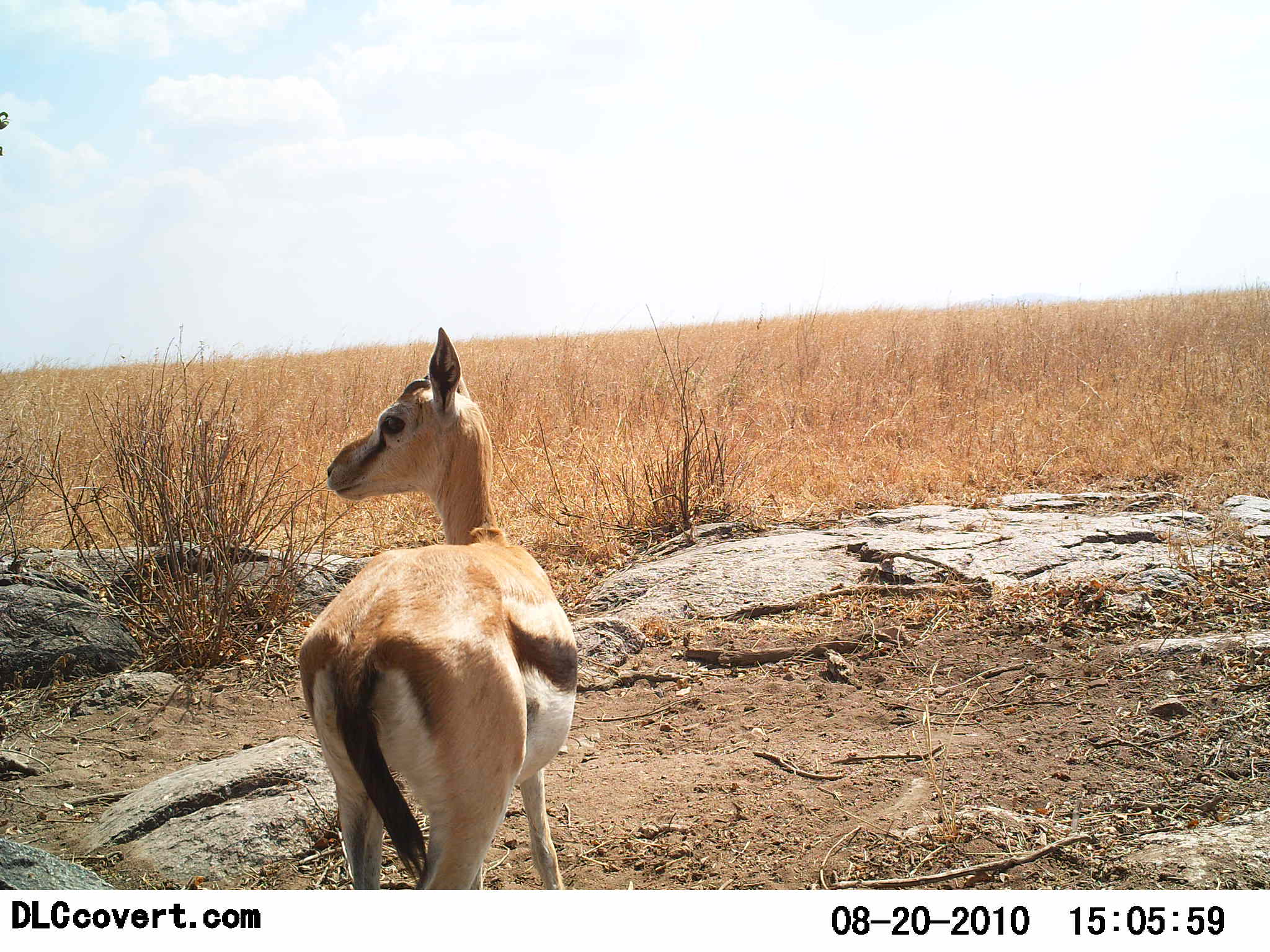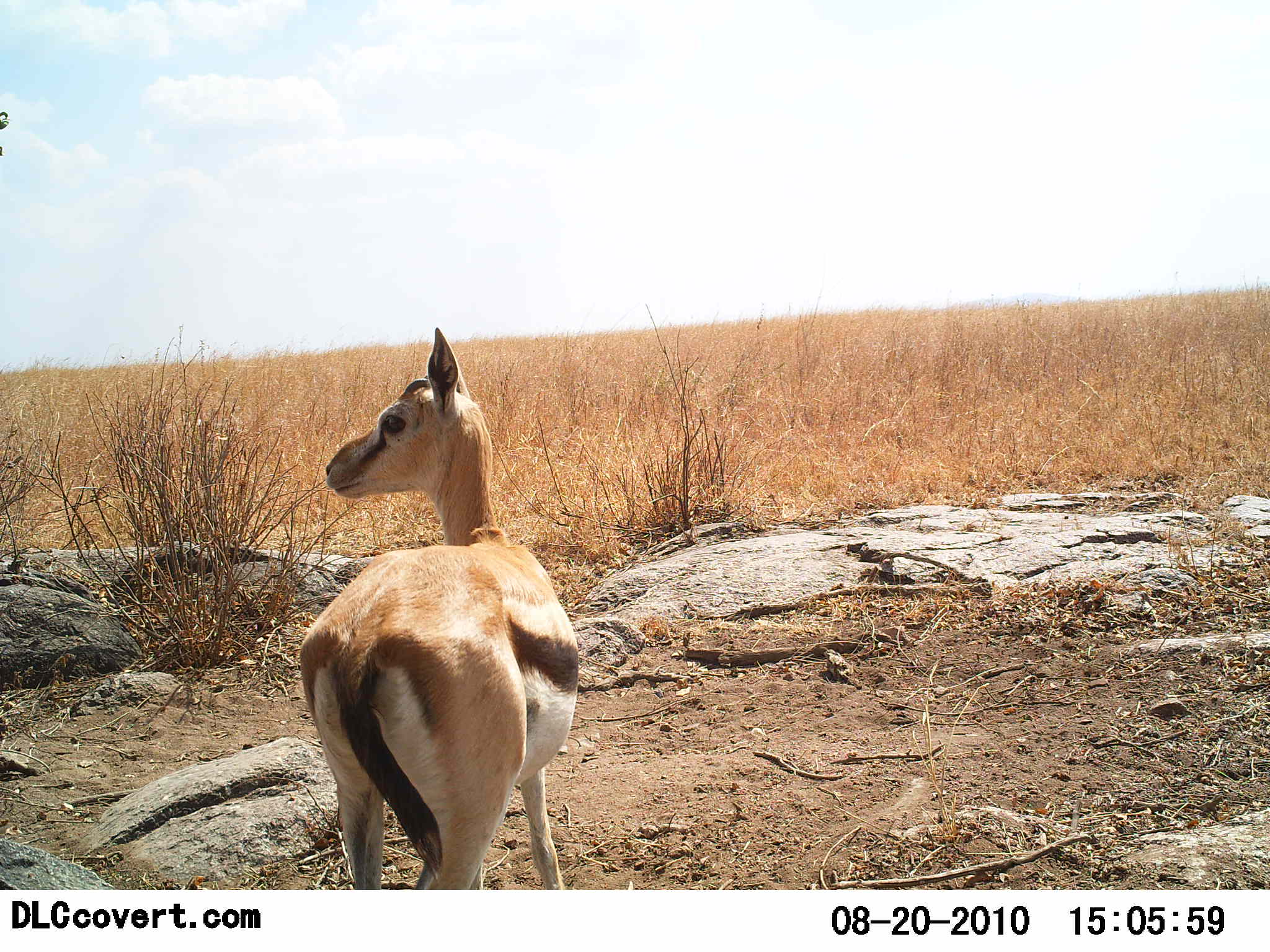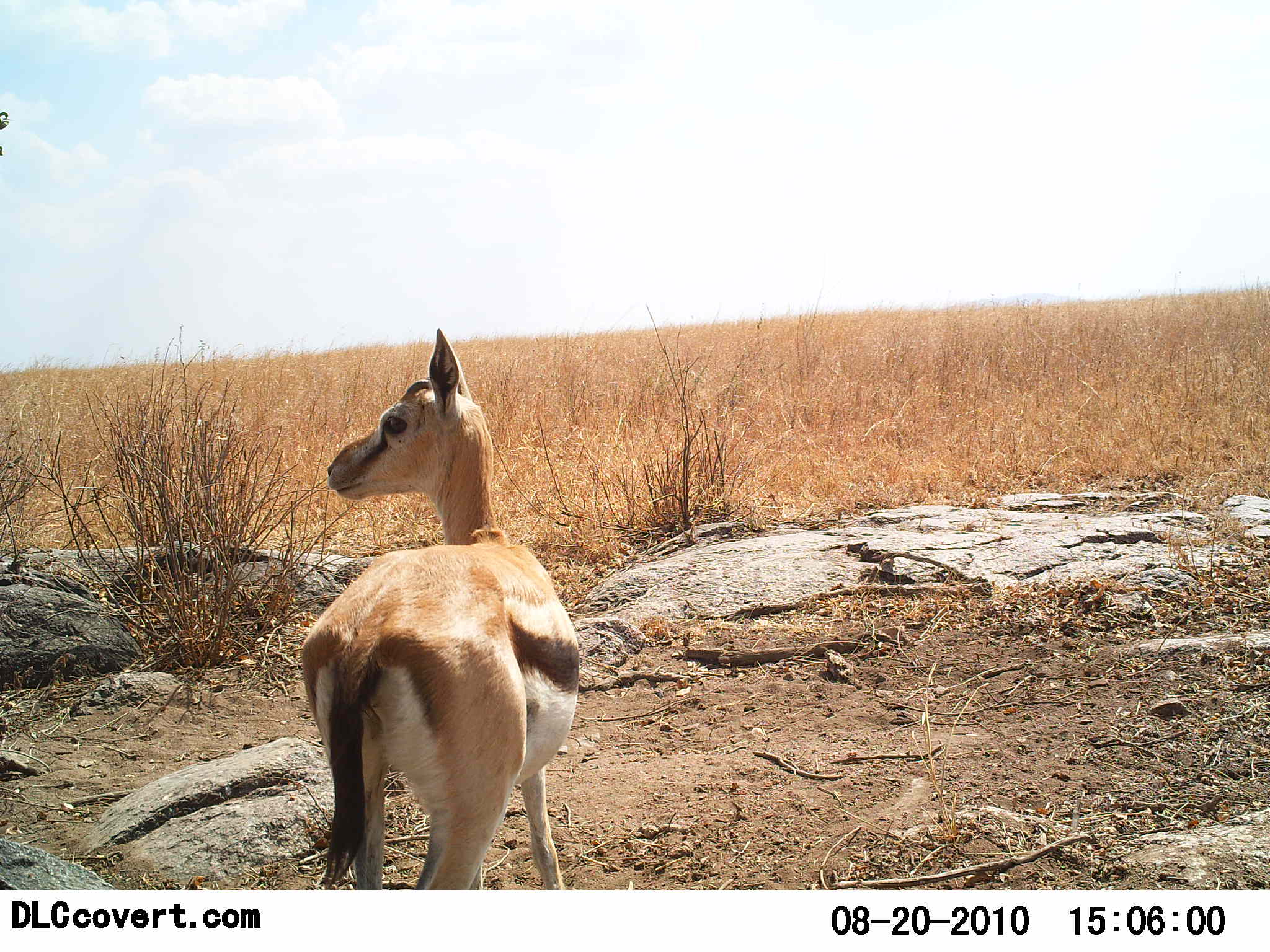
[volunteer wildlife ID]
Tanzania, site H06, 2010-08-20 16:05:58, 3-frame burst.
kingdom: Animalia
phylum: Chordata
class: Mammalia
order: Artiodactyla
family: Bovidae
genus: Eudorcas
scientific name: Eudorcas thomsonii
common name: thomson's gazelle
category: gazellethomsons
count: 1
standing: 100%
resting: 0%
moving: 0%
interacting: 0%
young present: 18%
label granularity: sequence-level